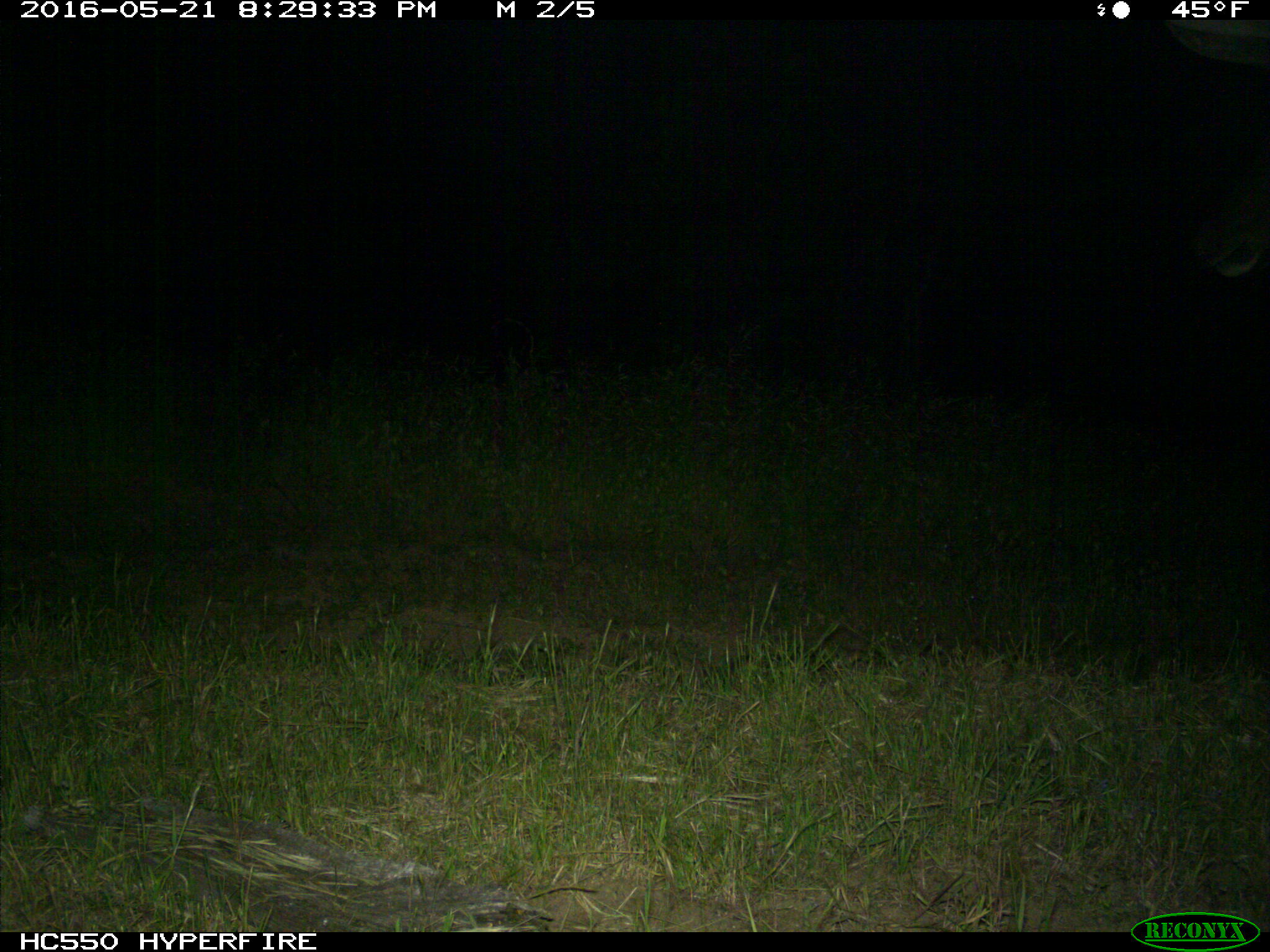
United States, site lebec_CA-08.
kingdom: Animalia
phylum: Chordata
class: Mammalia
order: Artiodactyla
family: Cervidae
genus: Cervus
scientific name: Cervus canadensis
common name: elk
Cervus canadensis (elk).